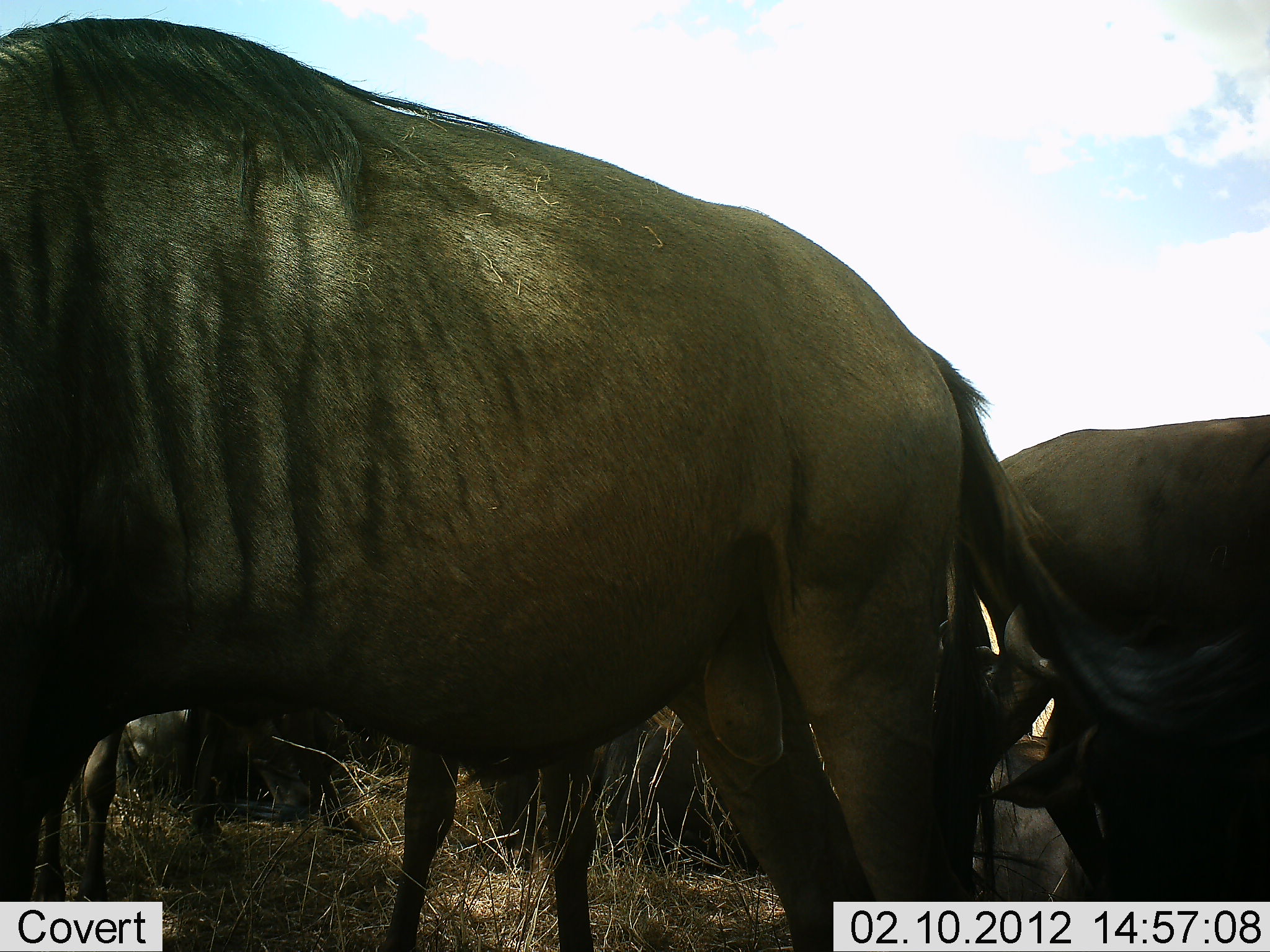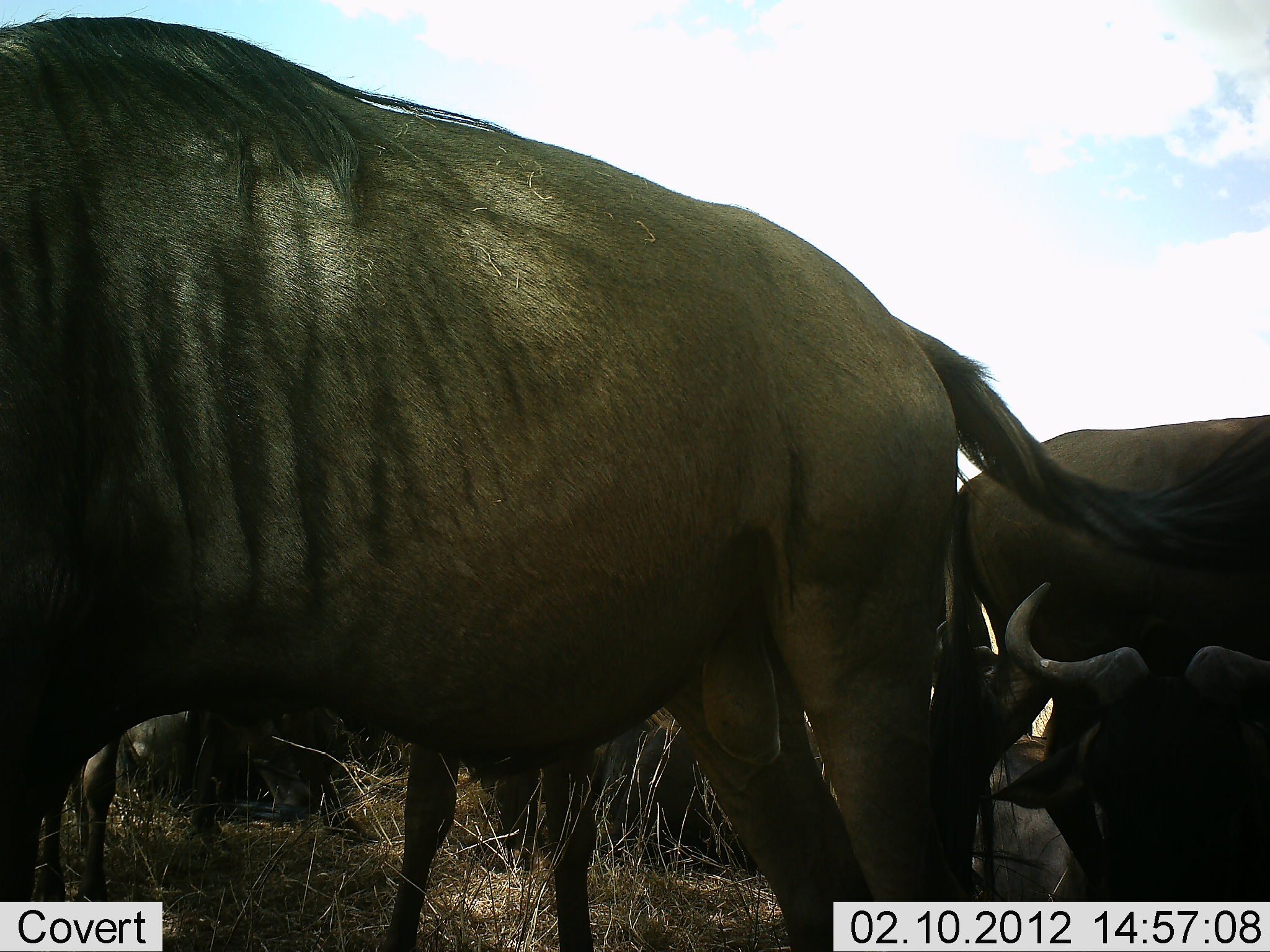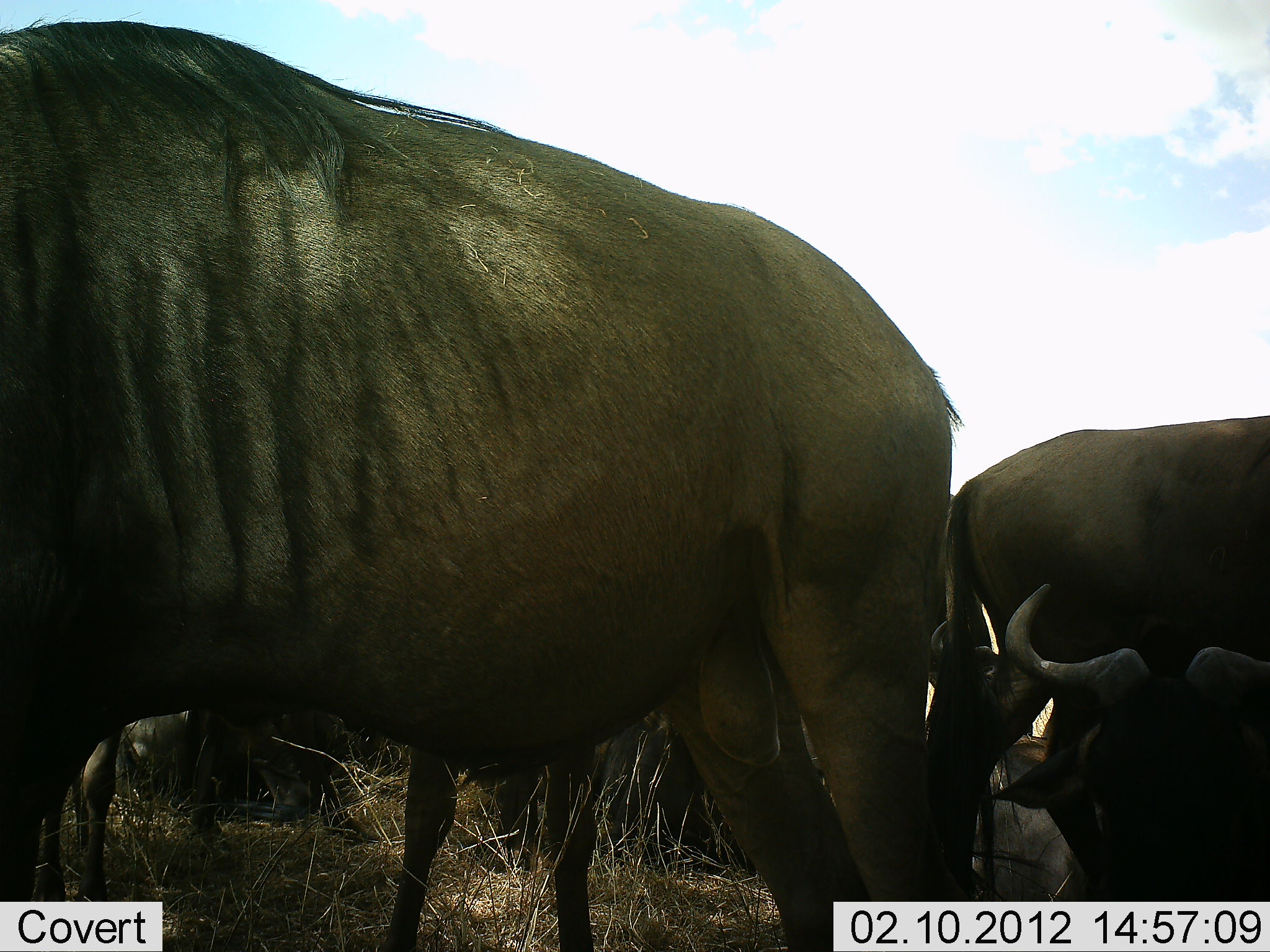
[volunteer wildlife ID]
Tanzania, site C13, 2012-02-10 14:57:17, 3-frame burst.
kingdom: Animalia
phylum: Chordata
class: Mammalia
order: Artiodactyla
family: Bovidae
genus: Connochaetes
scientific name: Connochaetes taurinus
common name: blue wildebeest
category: wildebeest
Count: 6.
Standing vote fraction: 92%.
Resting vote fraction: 83%.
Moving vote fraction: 0%.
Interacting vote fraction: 4%.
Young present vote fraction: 8%.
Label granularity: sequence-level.